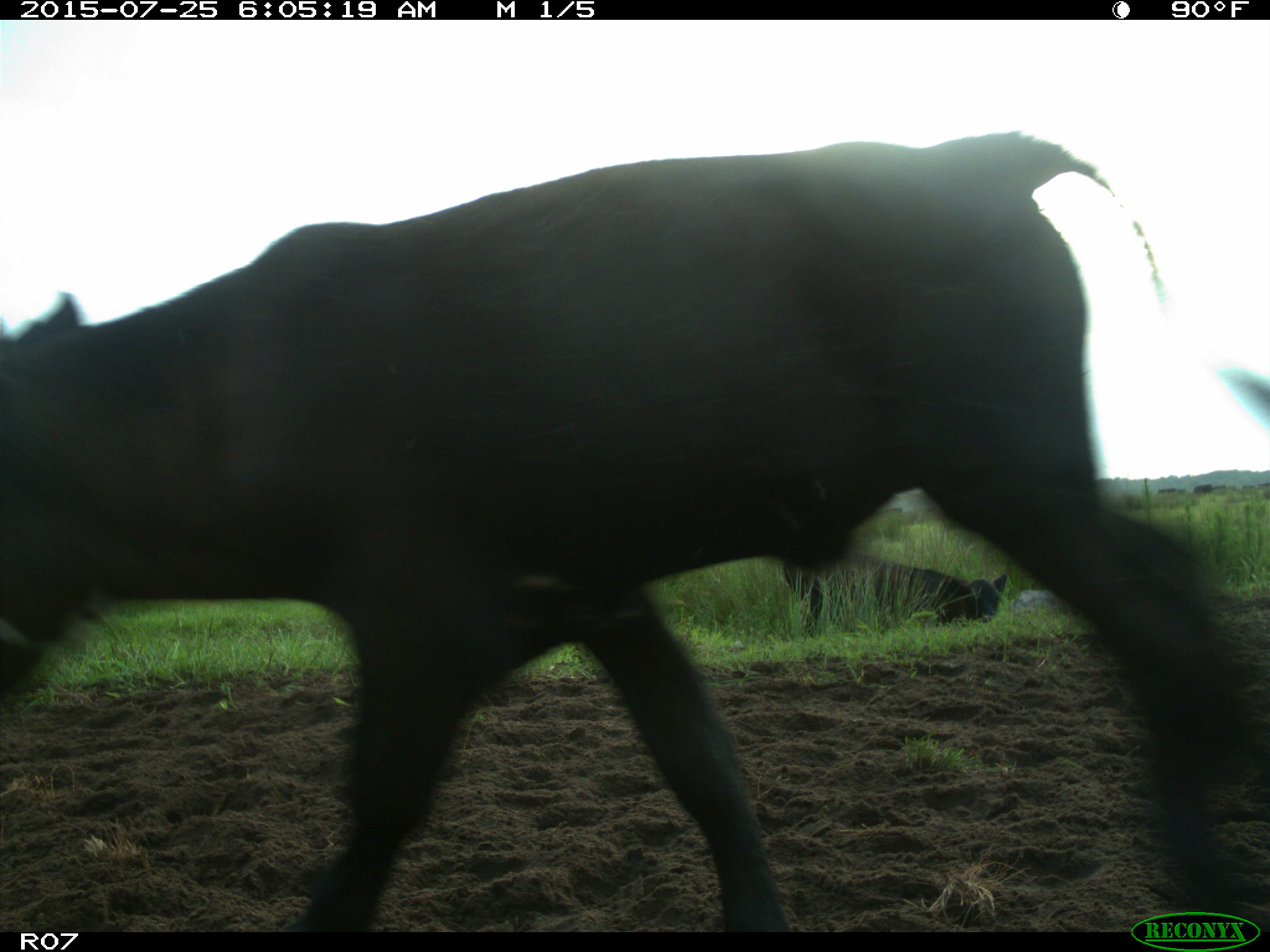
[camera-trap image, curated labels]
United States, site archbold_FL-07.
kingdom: Animalia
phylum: Chordata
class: Mammalia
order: Artiodactyla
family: Bovidae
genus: Bos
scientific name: Bos taurus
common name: domestic cow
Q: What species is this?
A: Bos taurus (domestic cow).